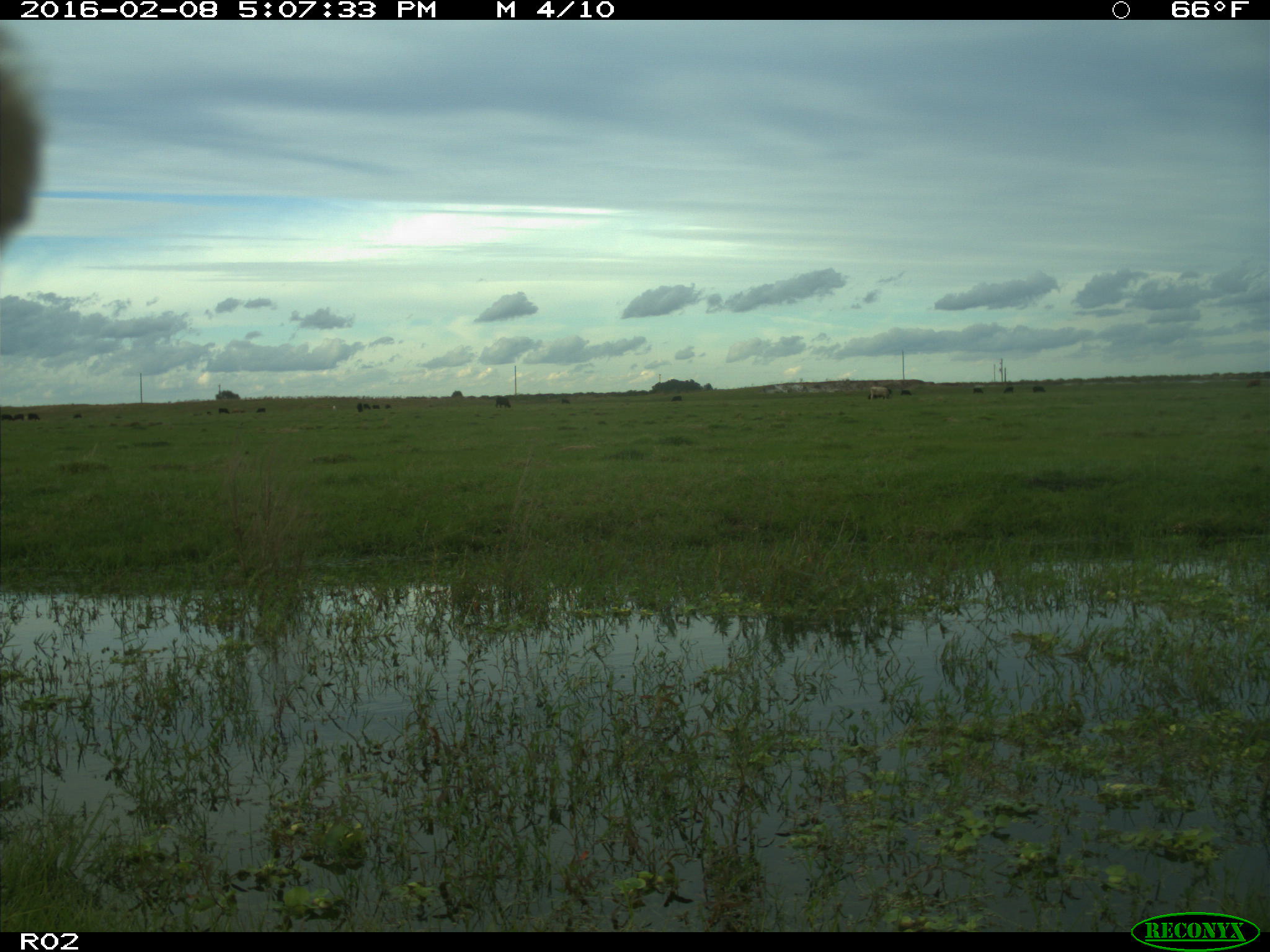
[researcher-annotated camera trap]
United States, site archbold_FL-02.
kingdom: Animalia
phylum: Chordata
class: Mammalia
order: Artiodactyla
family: Bovidae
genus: Bos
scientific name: Bos taurus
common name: domestic cow